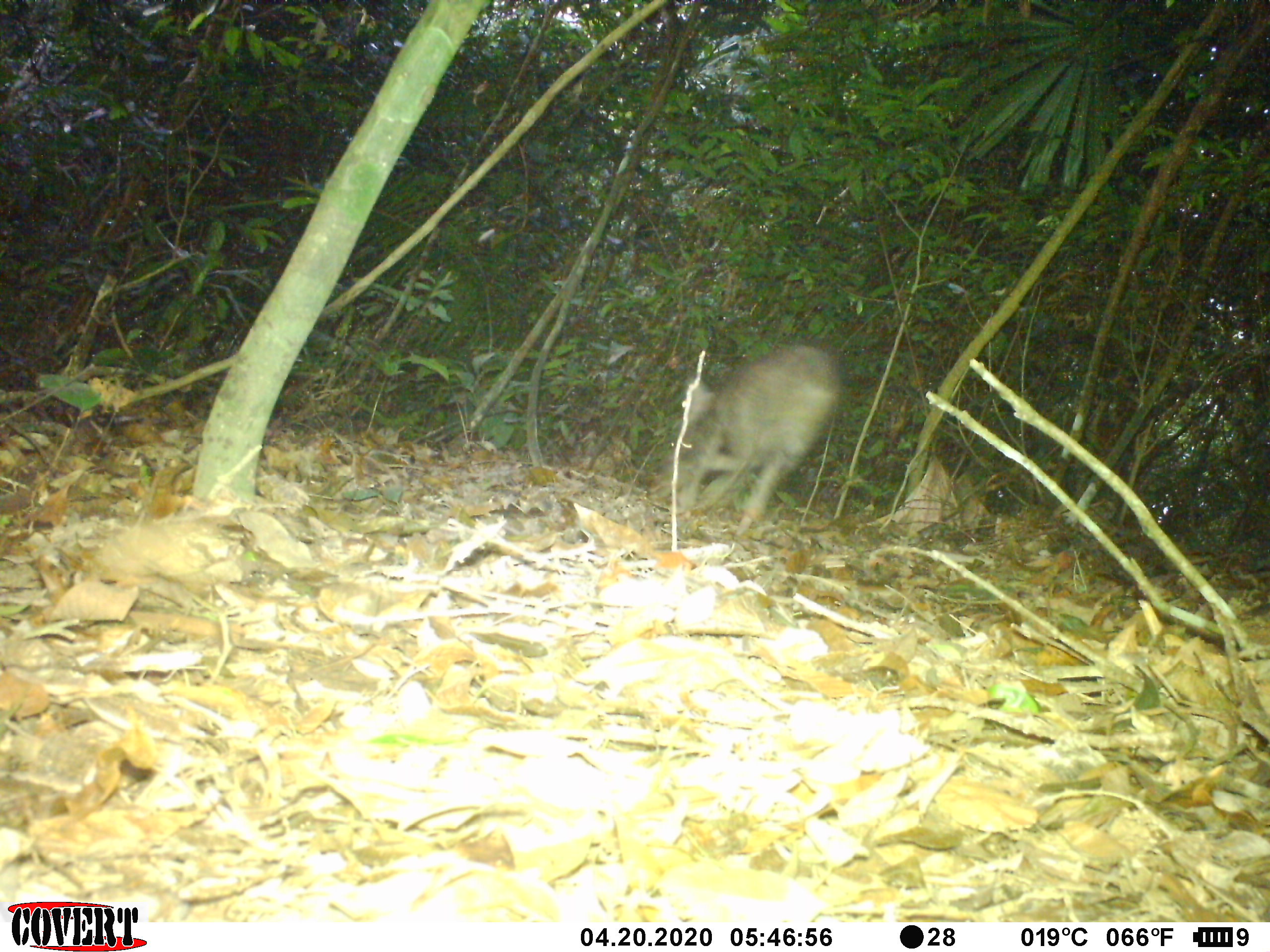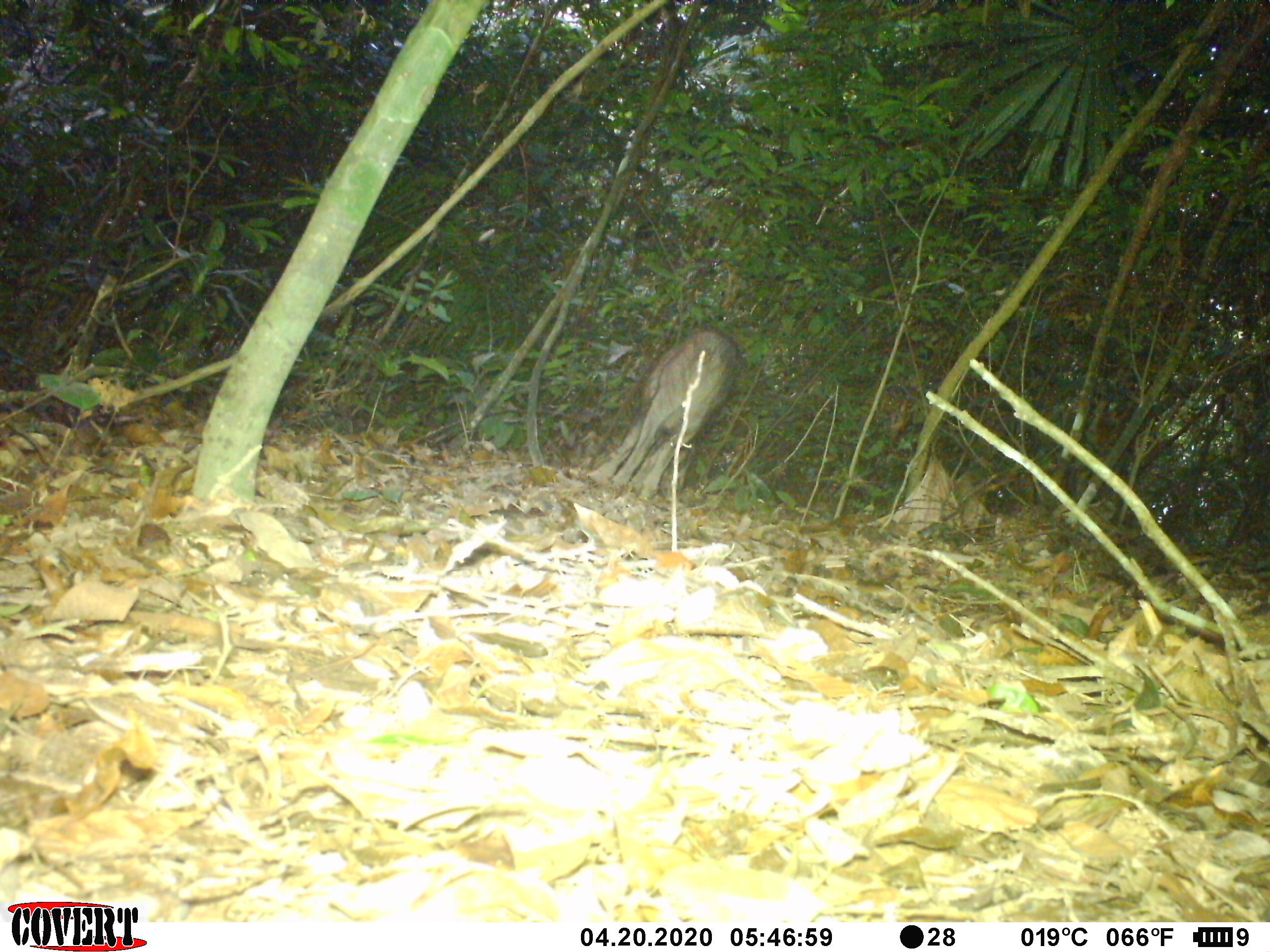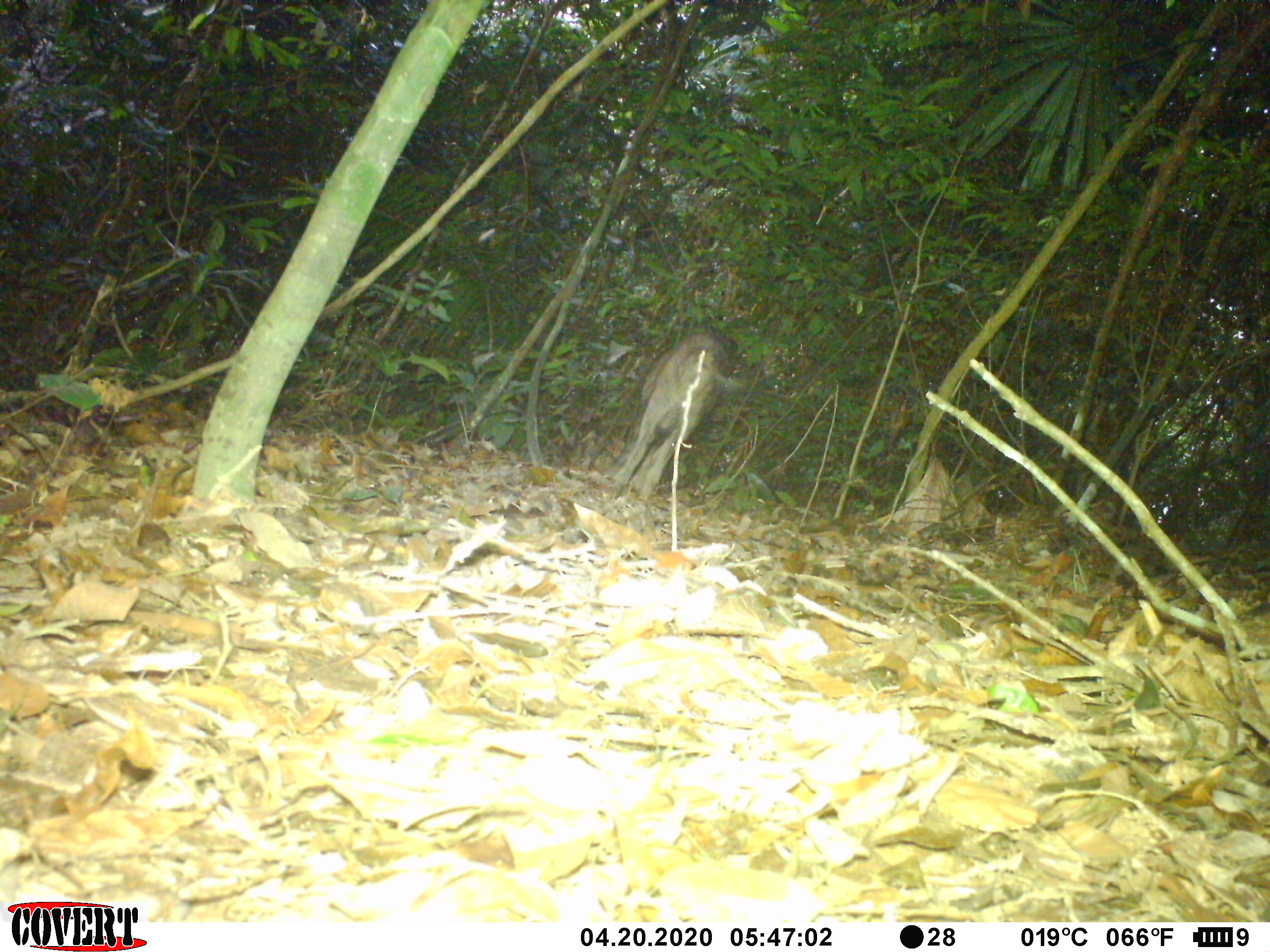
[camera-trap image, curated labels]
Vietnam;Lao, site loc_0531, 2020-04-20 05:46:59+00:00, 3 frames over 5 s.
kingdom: Animalia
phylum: Chordata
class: Mammalia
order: Artiodactyla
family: Suidae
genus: Sus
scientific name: Sus scrofa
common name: eurasian wild pig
Eurasian wild pig (Sus scrofa). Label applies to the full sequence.